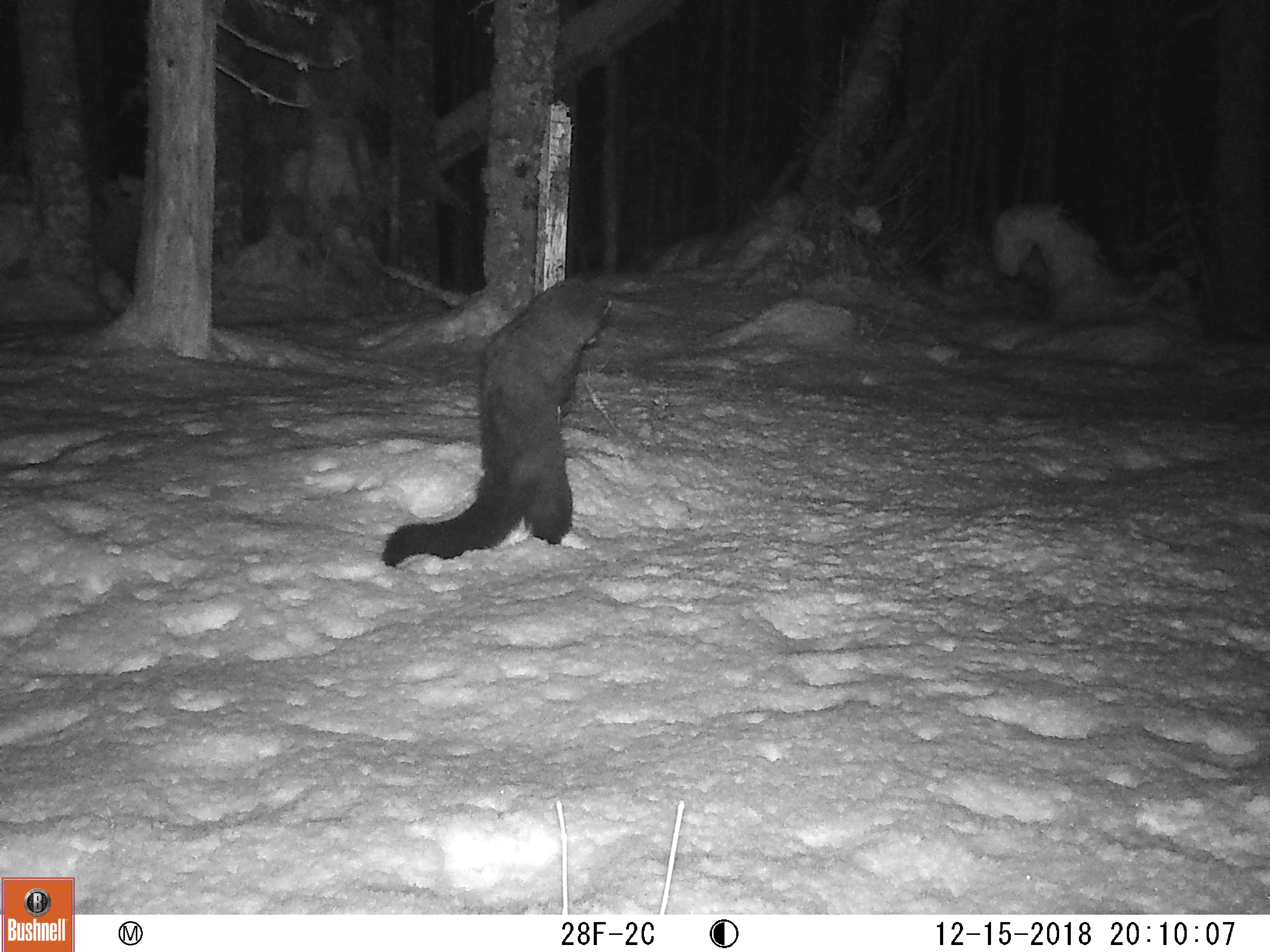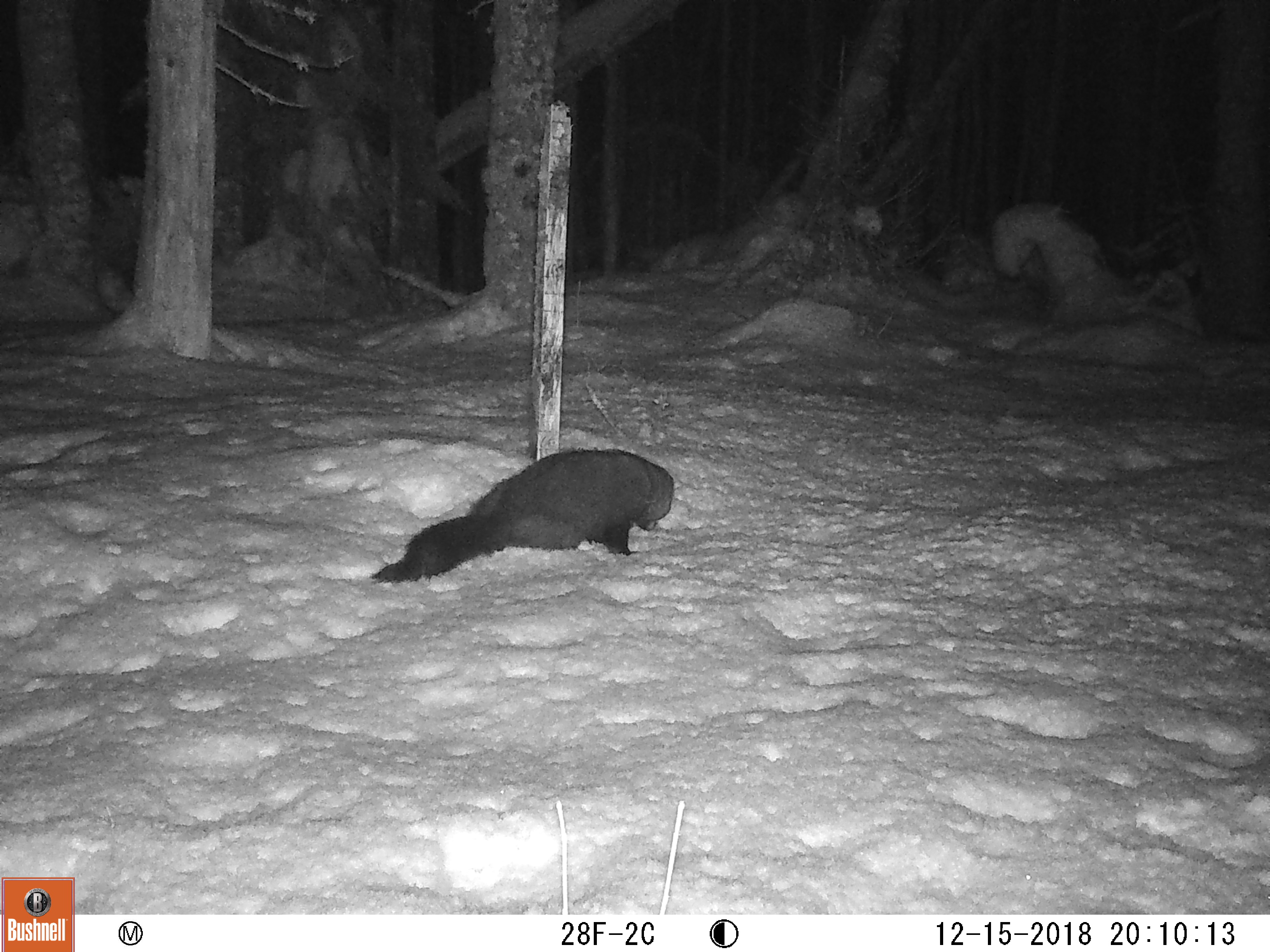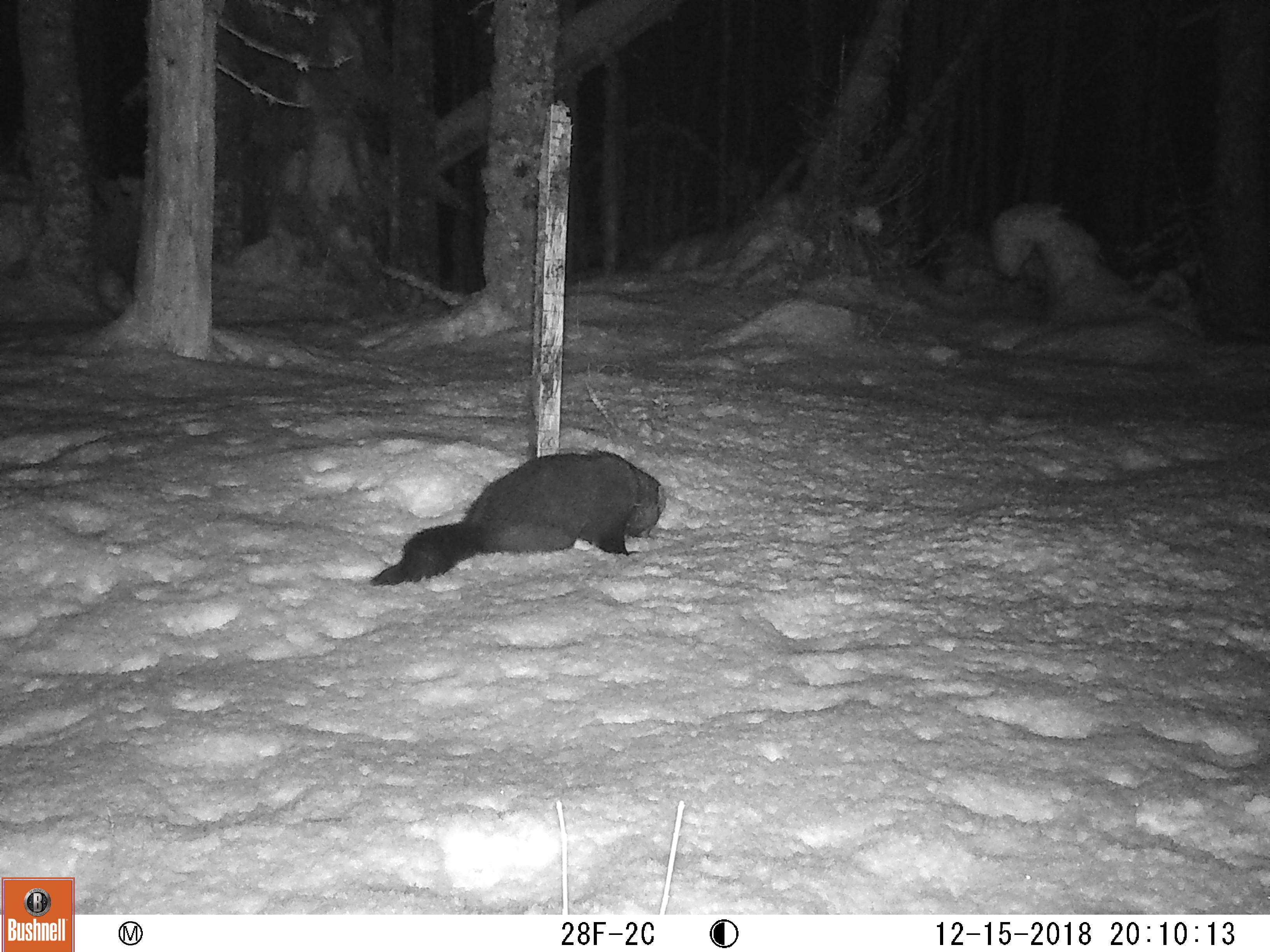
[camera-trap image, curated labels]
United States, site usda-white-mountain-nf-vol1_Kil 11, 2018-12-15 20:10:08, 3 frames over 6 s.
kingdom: Animalia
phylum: Chordata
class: Mammalia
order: Carnivora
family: Mustelidae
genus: Pekania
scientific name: Pekania pennanti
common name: fisher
Fisher (Pekania pennanti).